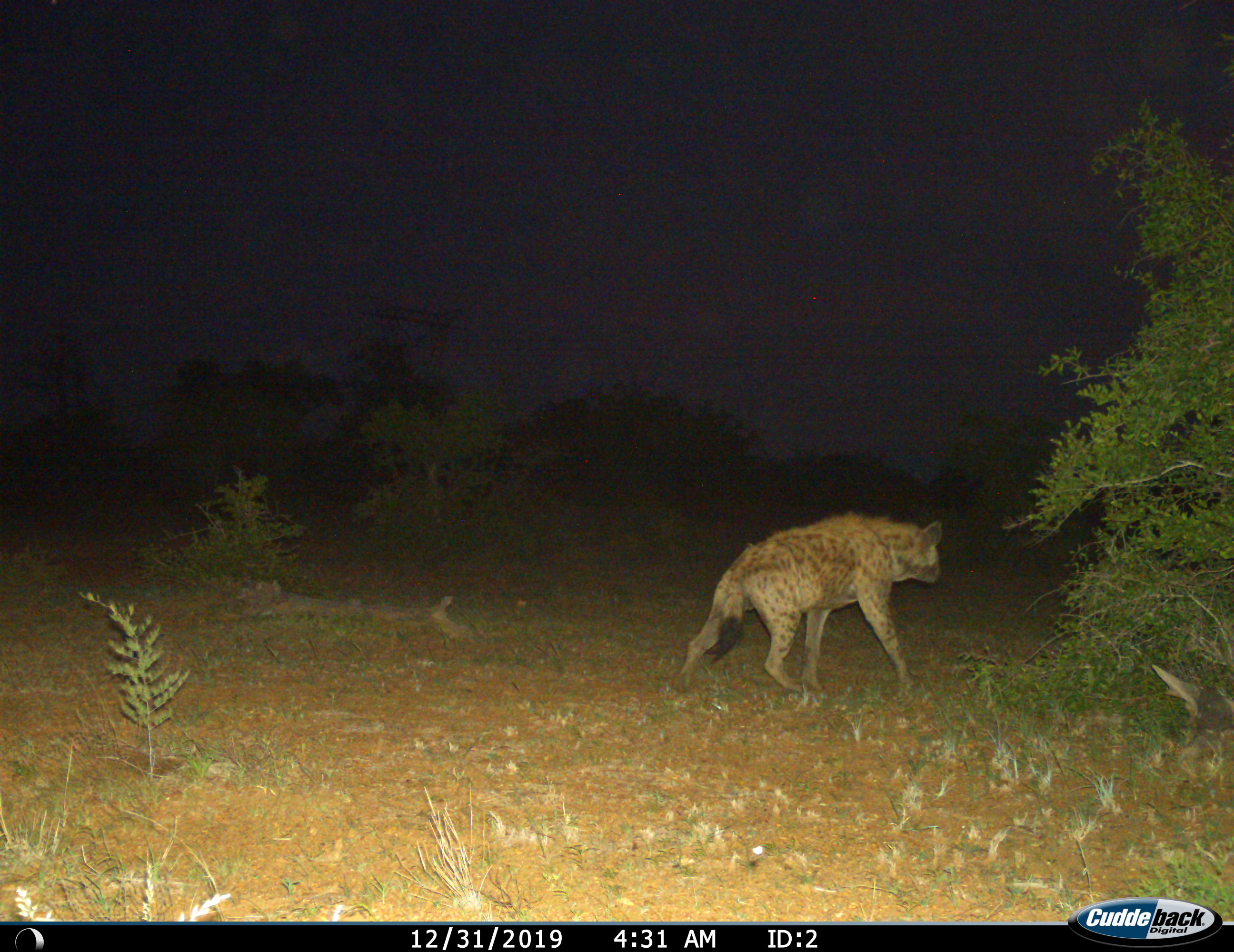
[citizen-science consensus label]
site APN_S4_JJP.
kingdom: Animalia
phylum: Chordata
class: Mammalia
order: Carnivora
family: Hyaenidae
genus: Crocuta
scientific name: Crocuta crocuta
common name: spotted hyena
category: hyenaspotted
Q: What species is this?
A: Hyenaspotted (spotted hyena) (Crocuta crocuta).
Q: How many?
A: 1.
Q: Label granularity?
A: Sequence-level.